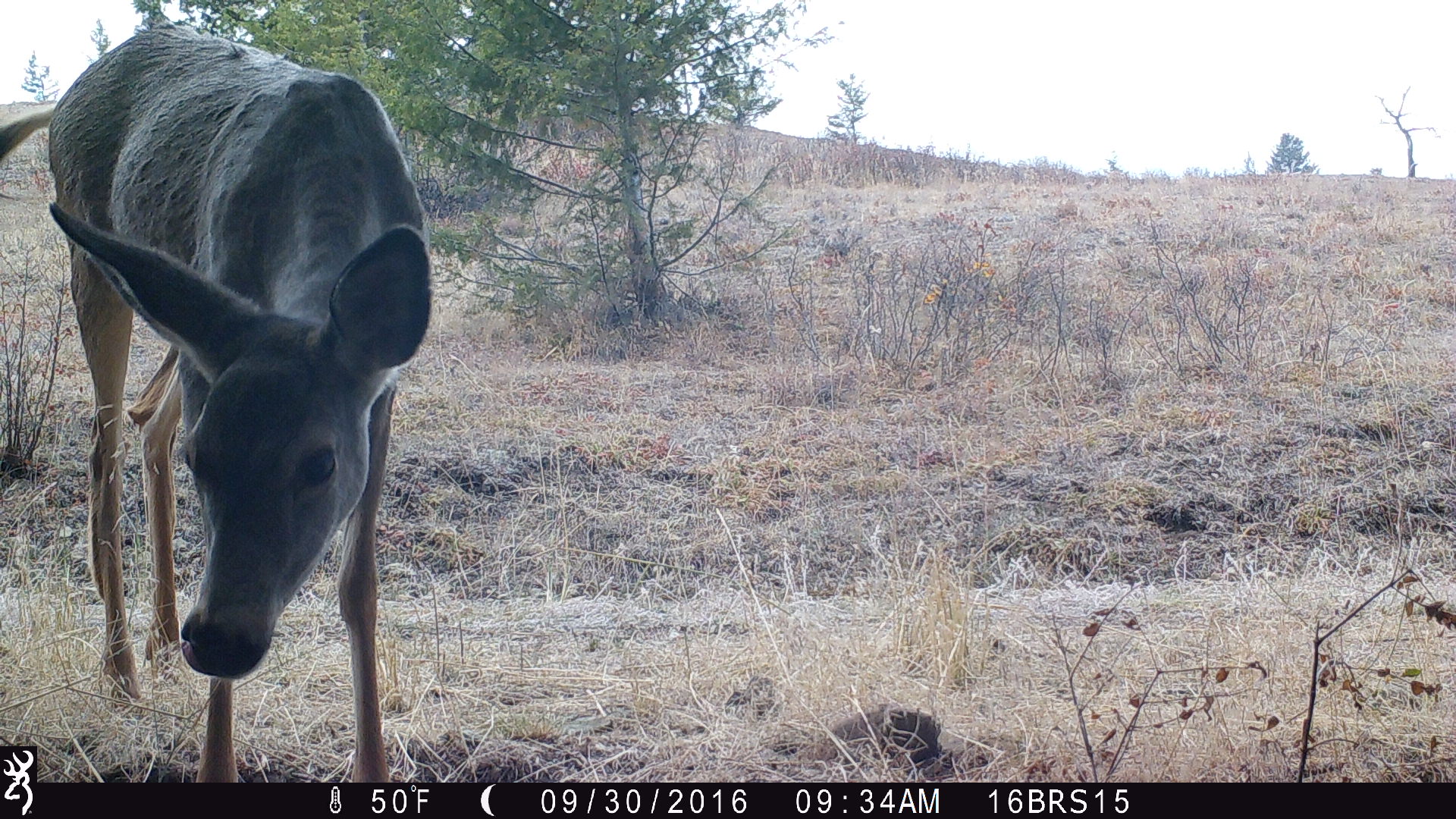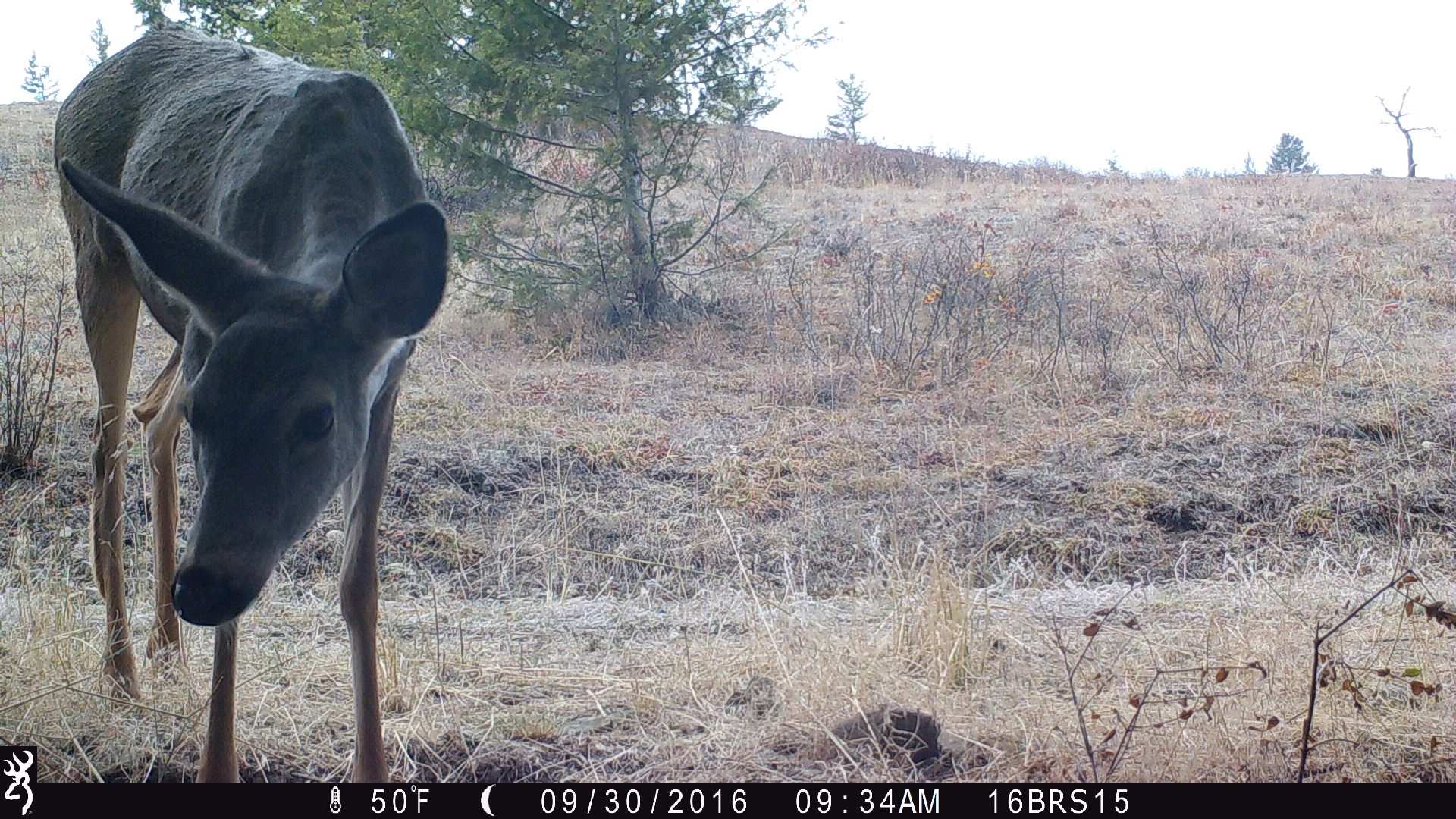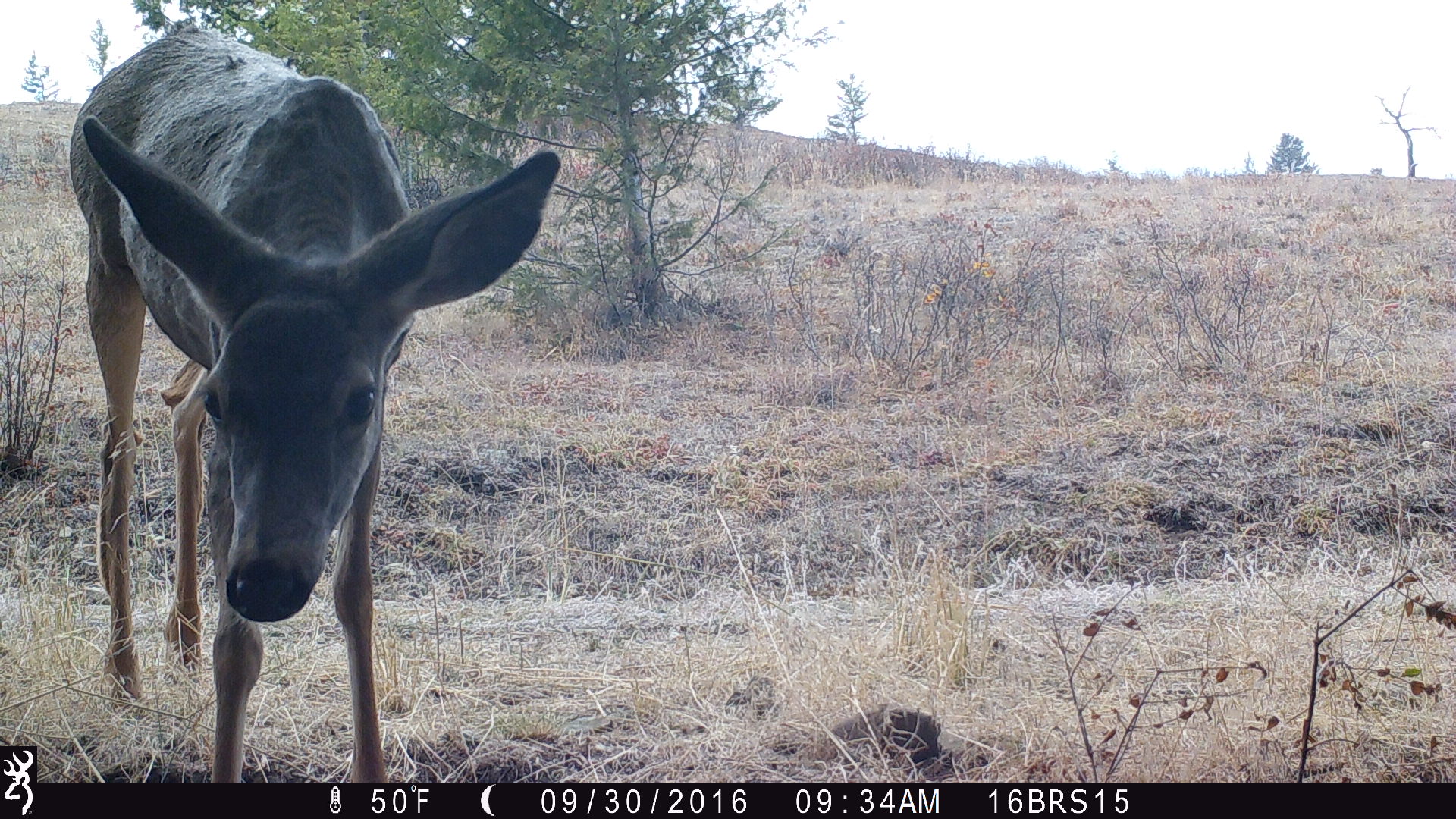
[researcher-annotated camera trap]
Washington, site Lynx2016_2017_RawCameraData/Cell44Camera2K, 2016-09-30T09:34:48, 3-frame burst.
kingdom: Animalia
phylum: Chordata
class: Mammalia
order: Artiodactyla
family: Cervidae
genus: Odocoileus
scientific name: Odocoileus hemionus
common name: mule deer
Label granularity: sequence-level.